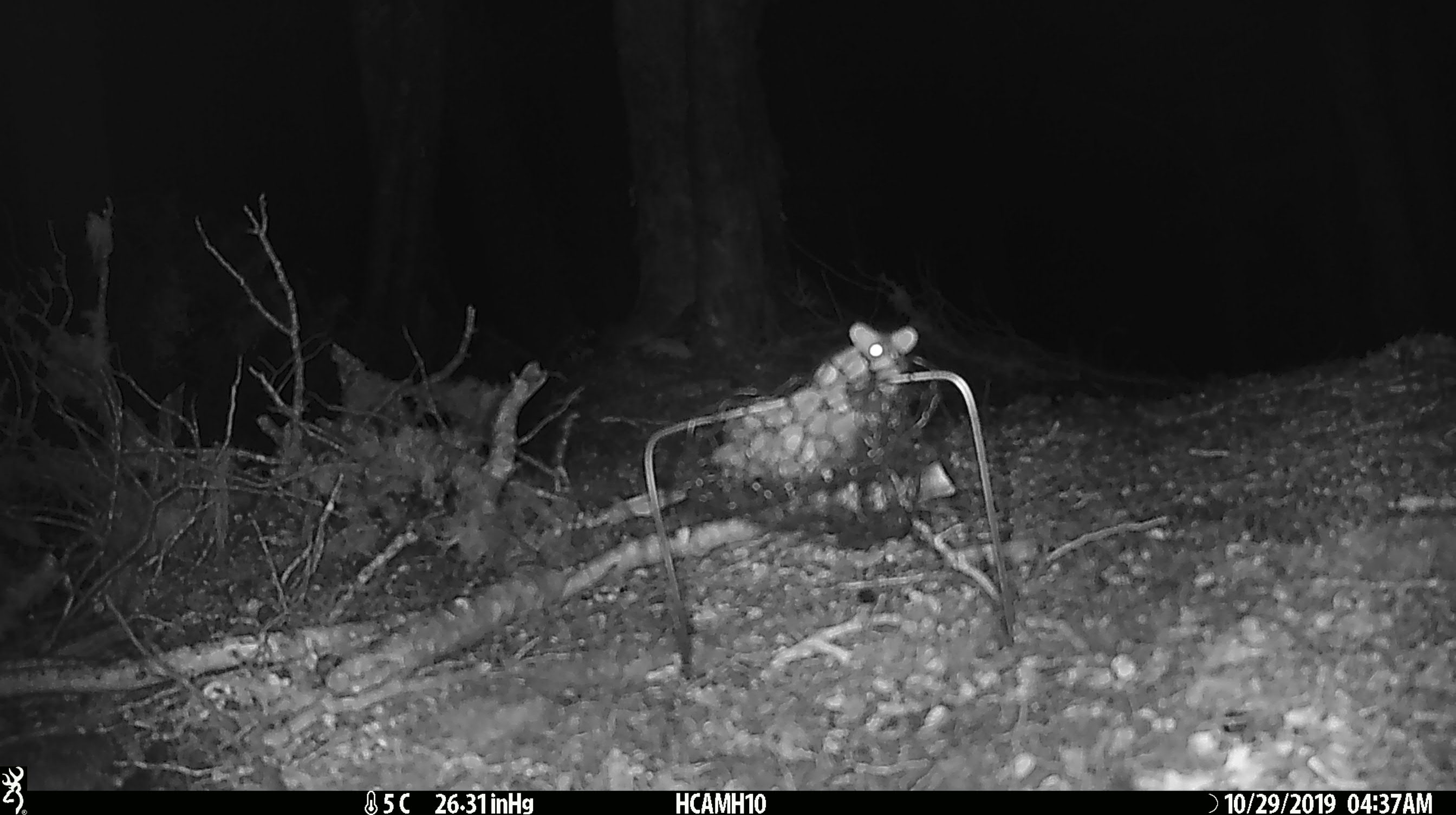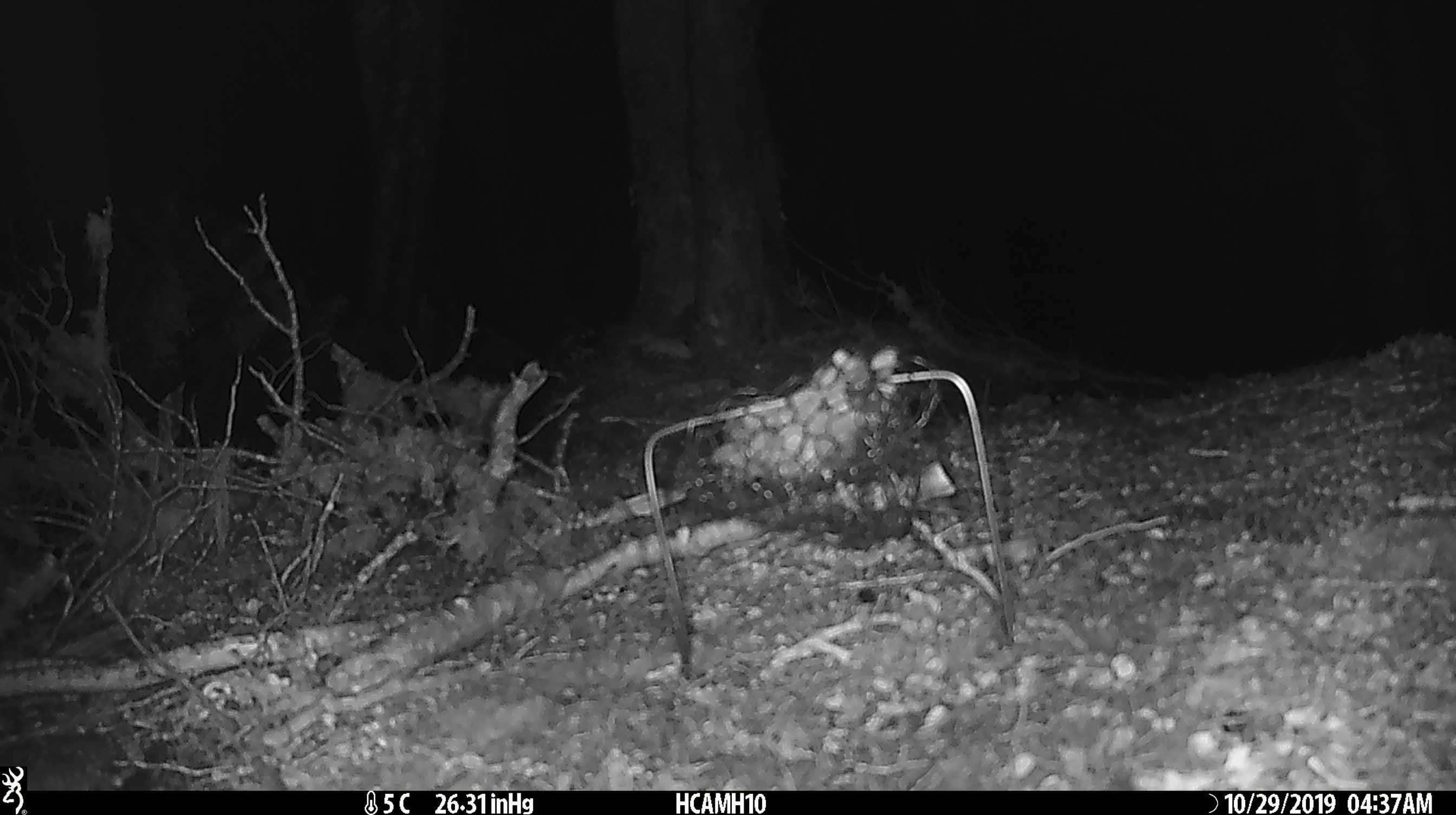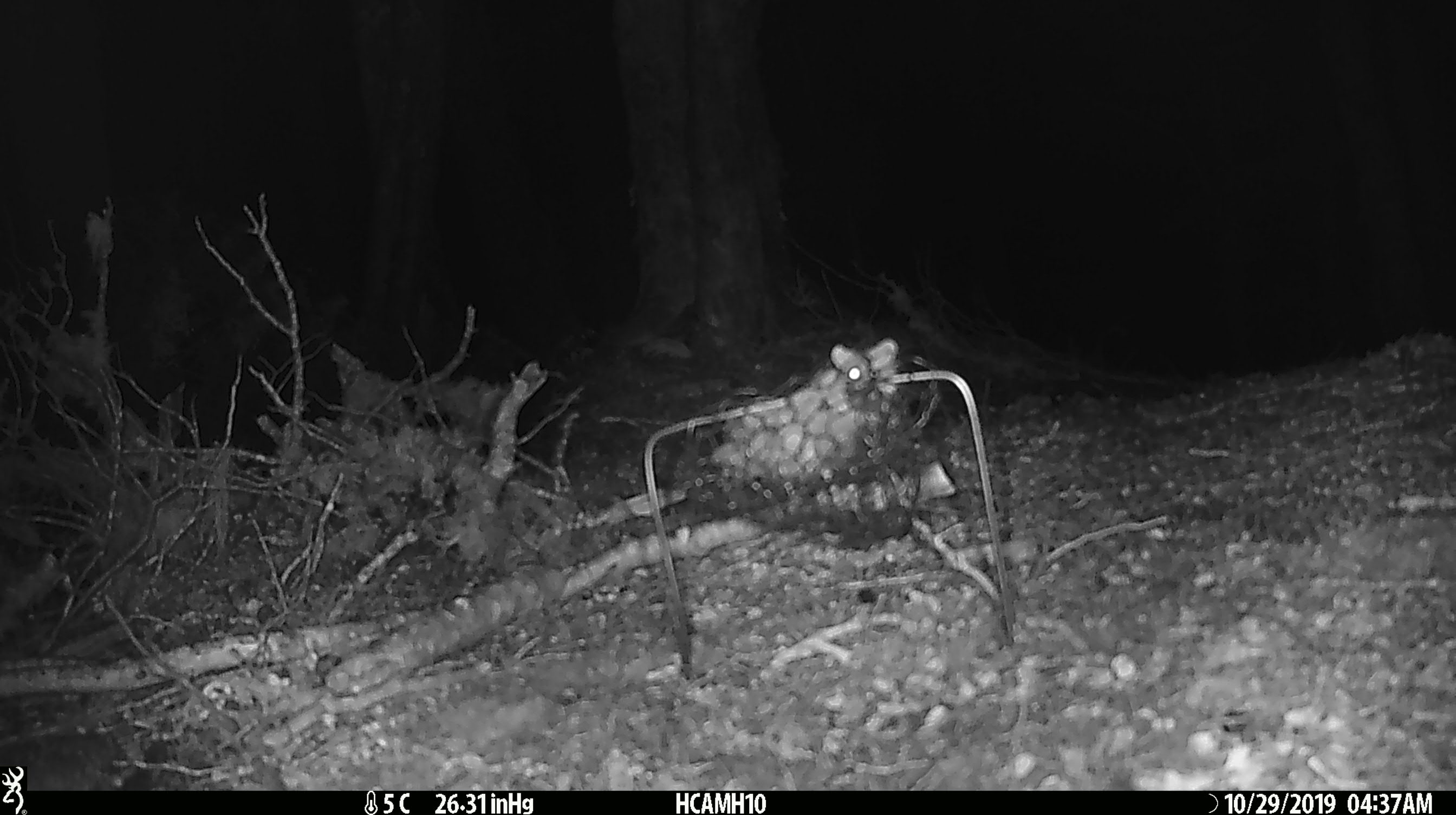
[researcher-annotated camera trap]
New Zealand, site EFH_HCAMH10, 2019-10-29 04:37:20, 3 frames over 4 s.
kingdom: Animalia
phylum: Chordata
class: Mammalia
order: Rodentia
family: Muridae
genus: Mus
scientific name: Mus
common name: mouse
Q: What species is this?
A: Mouse (Mus).